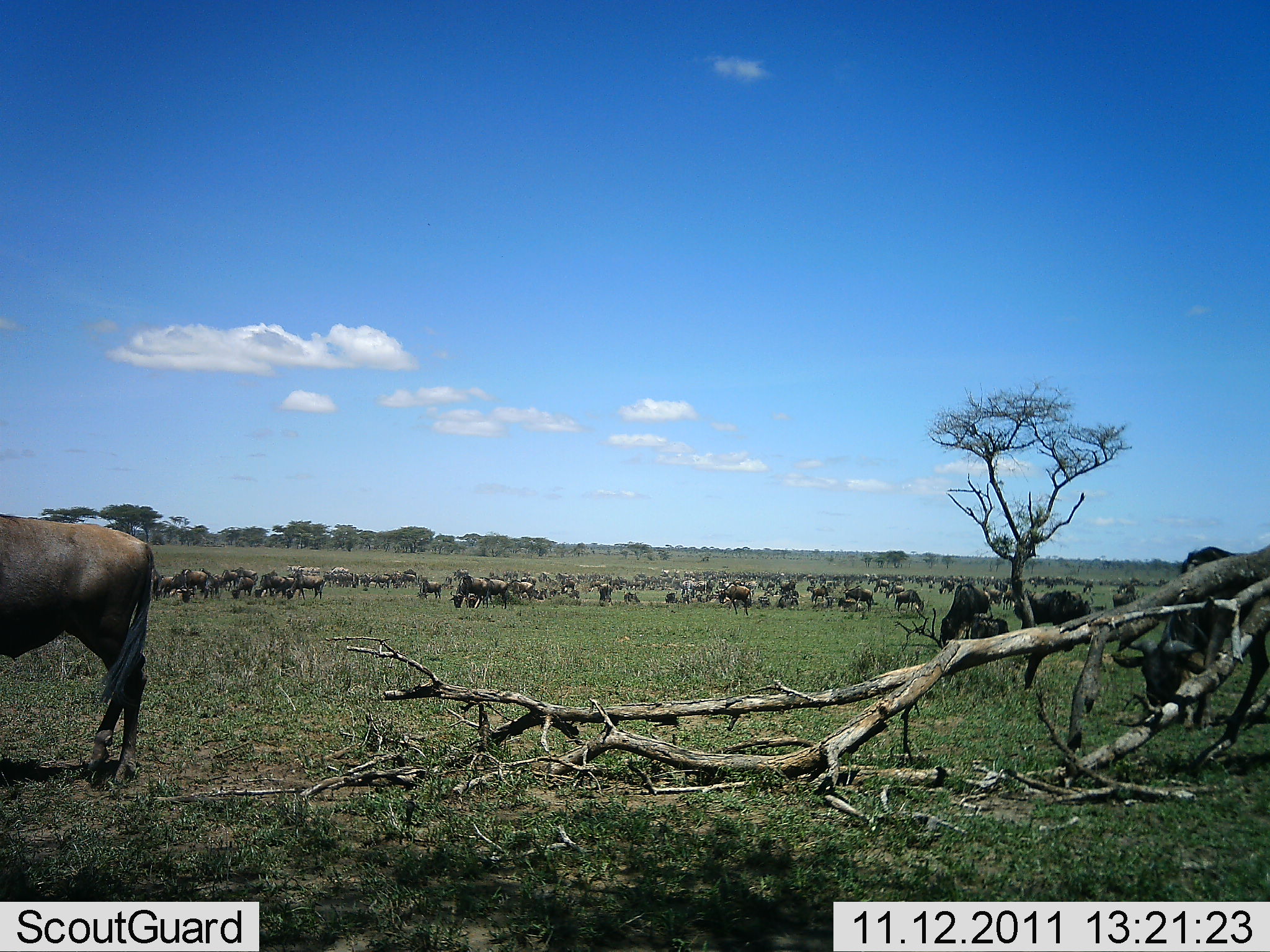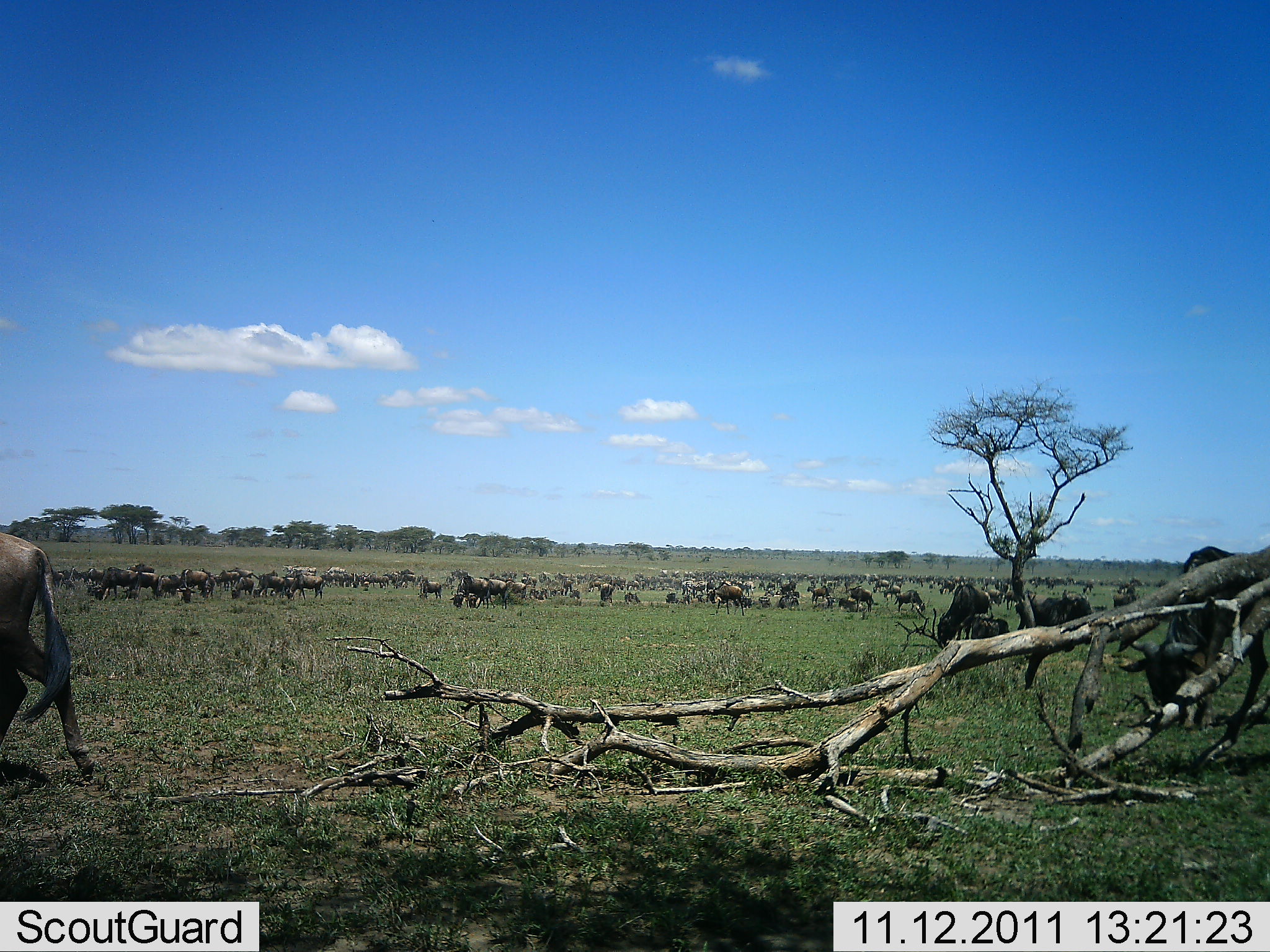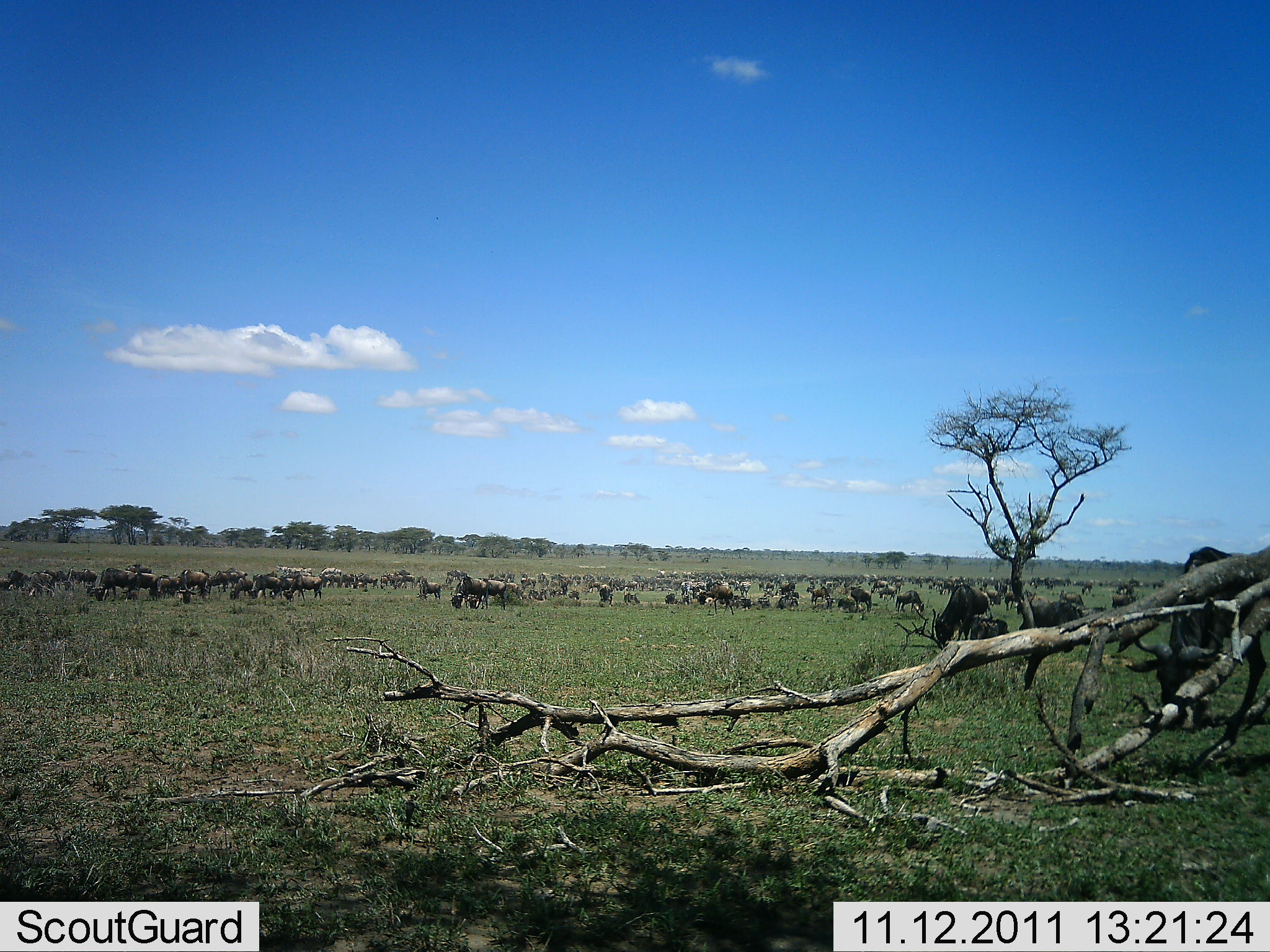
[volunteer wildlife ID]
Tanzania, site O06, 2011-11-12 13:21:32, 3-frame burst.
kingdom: Animalia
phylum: Chordata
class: Mammalia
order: Artiodactyla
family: Bovidae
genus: Connochaetes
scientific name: Connochaetes taurinus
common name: blue wildebeest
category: wildebeest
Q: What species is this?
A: Wildebeest (blue wildebeest) (Connochaetes taurinus).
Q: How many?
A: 51+.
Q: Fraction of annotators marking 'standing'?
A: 50%.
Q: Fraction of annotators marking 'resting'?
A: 21%.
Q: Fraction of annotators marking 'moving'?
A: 64%.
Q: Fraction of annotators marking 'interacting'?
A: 7%.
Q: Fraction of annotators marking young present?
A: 7%.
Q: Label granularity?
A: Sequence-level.